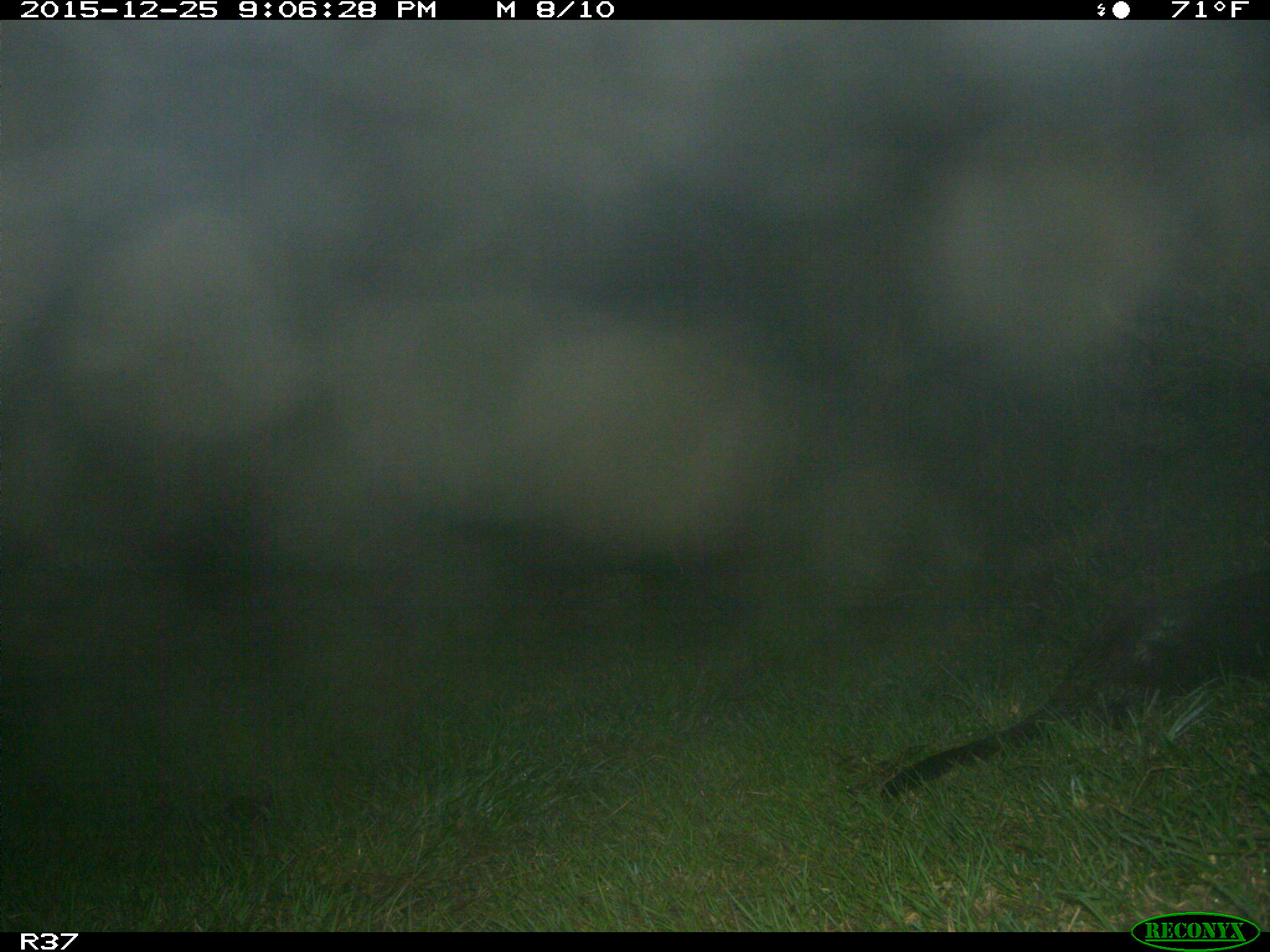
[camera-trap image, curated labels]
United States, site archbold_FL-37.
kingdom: Animalia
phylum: Chordata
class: Mammalia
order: Carnivora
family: Mustelidae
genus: Lontra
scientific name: Lontra canadensis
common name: north american river otter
Lontra canadensis (north american river otter).